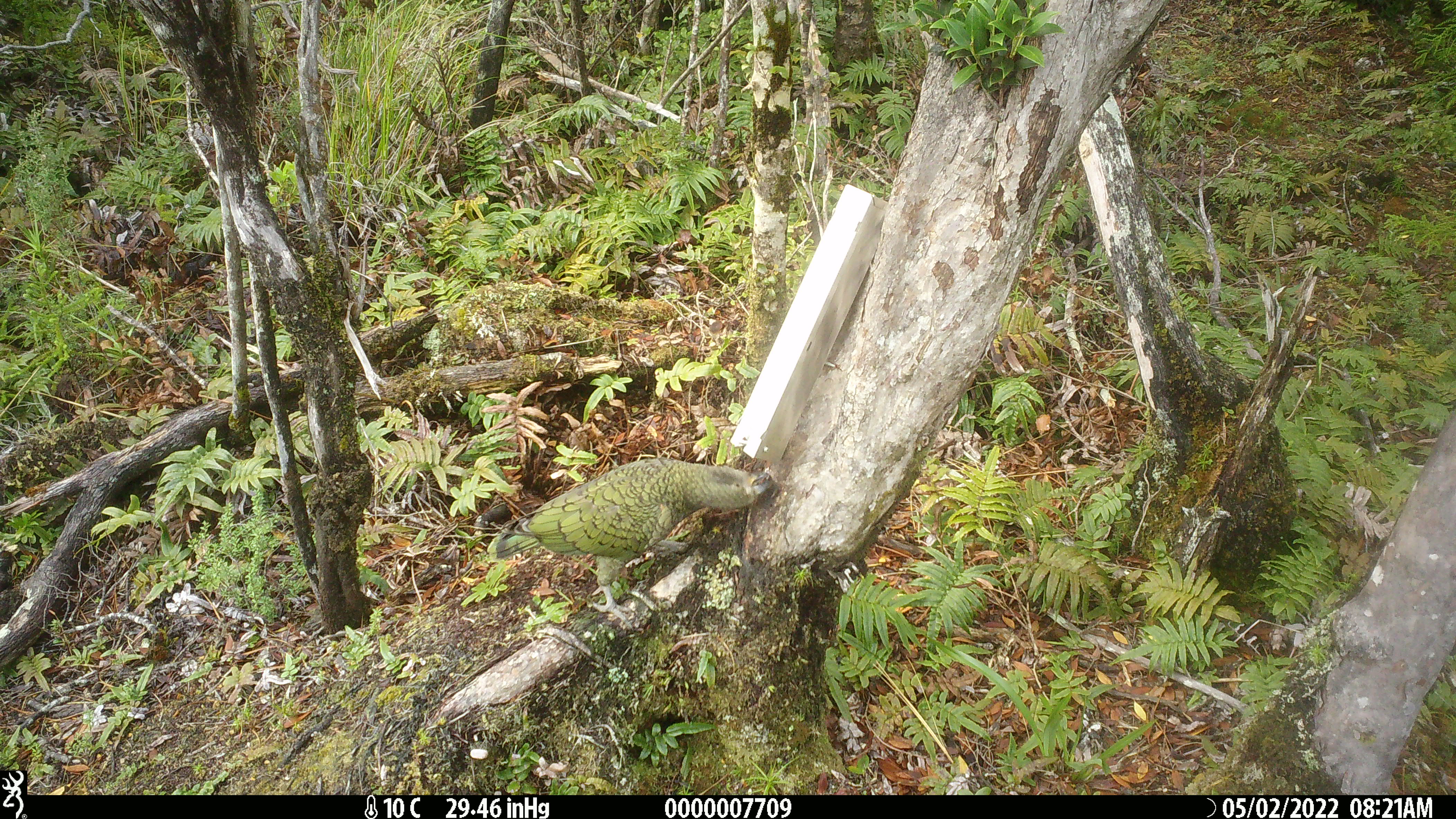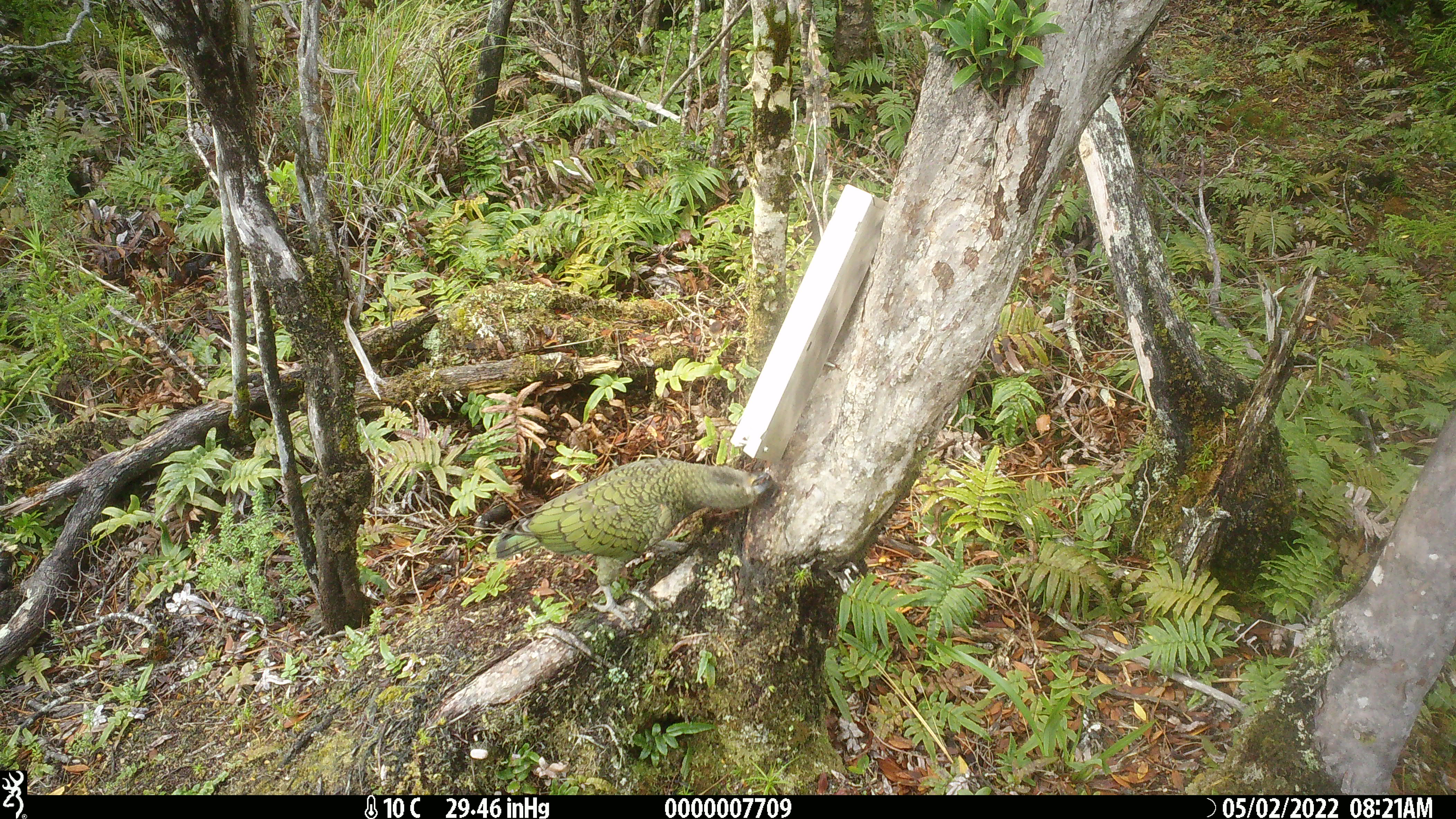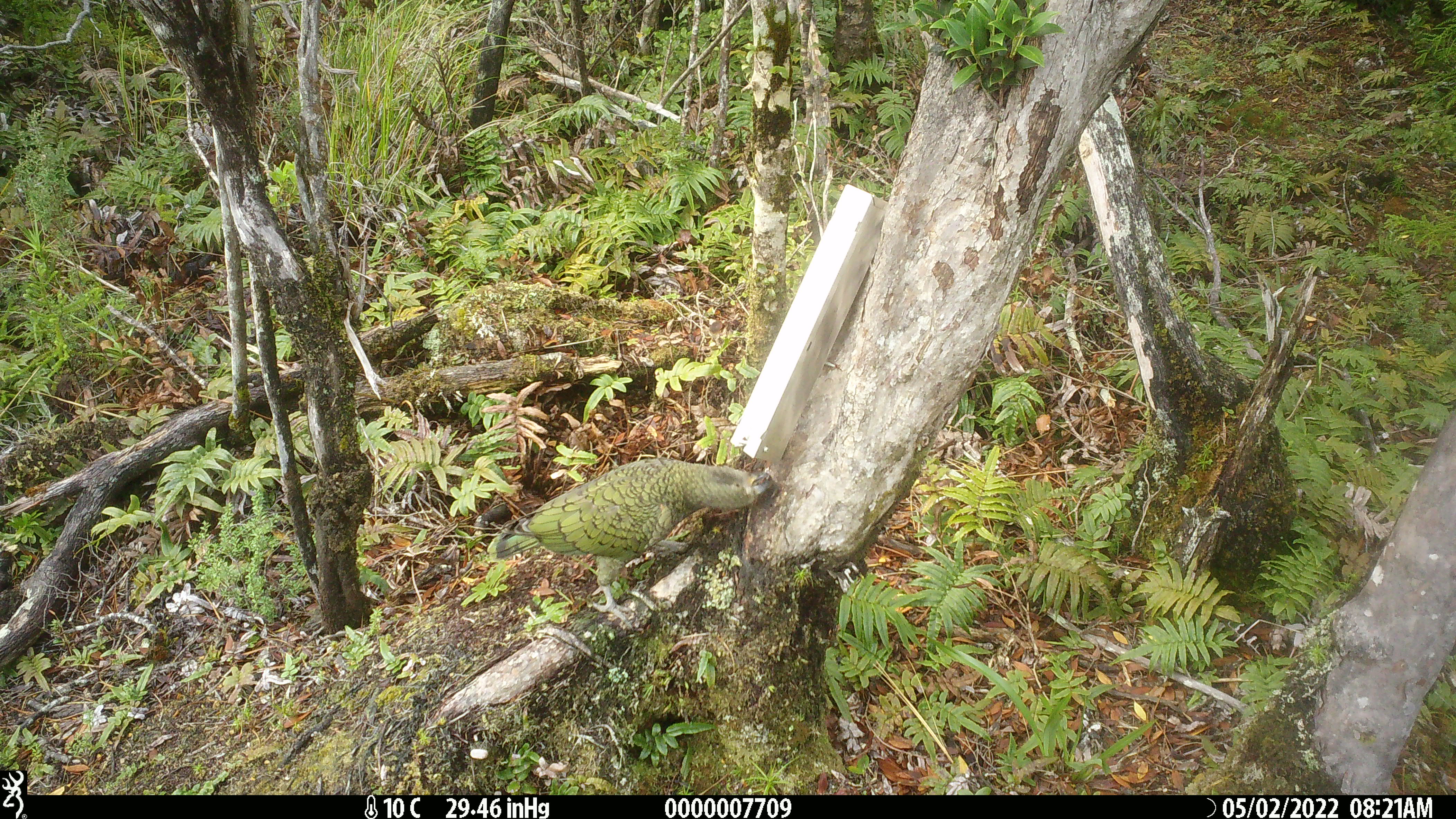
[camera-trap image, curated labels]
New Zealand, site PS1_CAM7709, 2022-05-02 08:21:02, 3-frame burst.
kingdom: Animalia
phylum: Chordata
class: Aves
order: Psittaciformes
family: Strigopidae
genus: Nestor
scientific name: Nestor notabilis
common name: kea